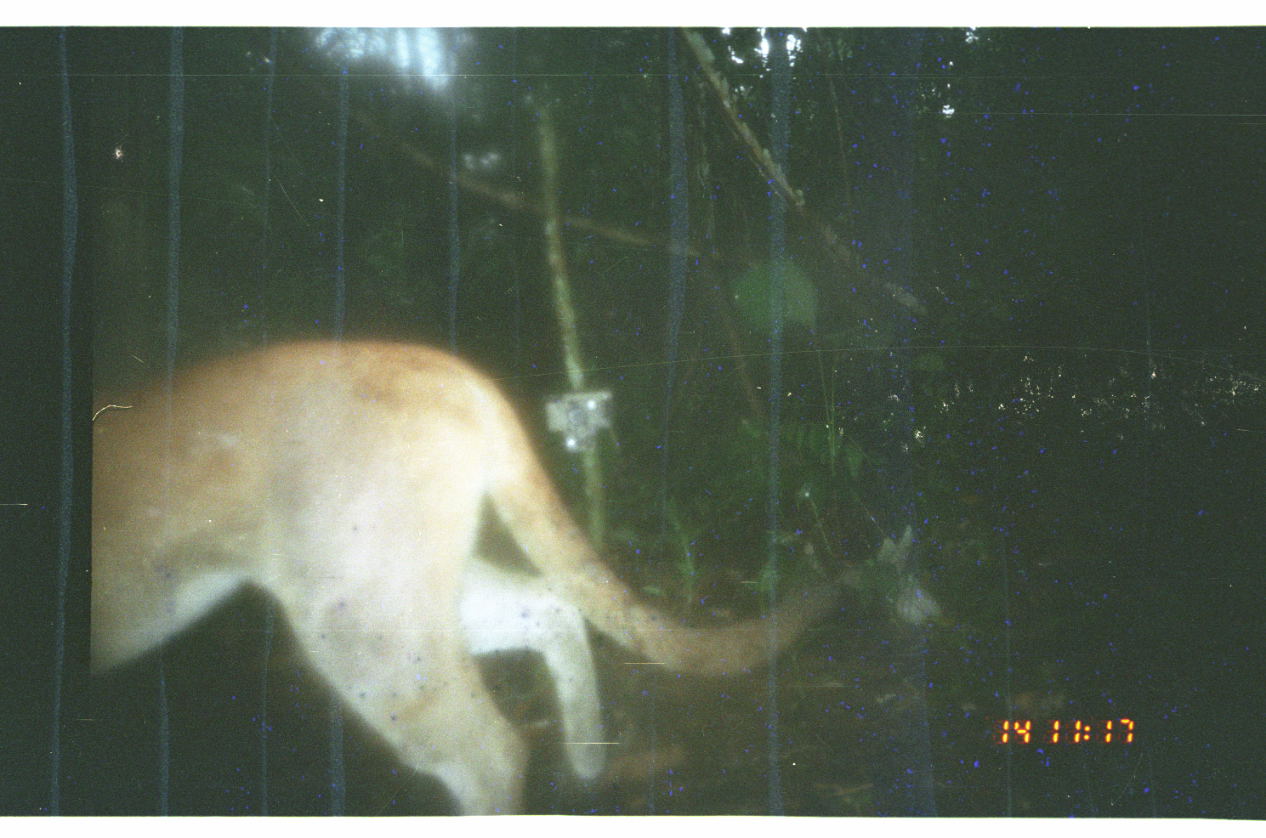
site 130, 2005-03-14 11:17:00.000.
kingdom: Animalia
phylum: Chordata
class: Mammalia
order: Carnivora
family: Felidae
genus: Puma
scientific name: Puma concolor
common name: mountain lion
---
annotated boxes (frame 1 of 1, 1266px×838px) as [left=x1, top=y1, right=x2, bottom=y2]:
puma concolor: [left=92, top=332, right=850, bottom=815]